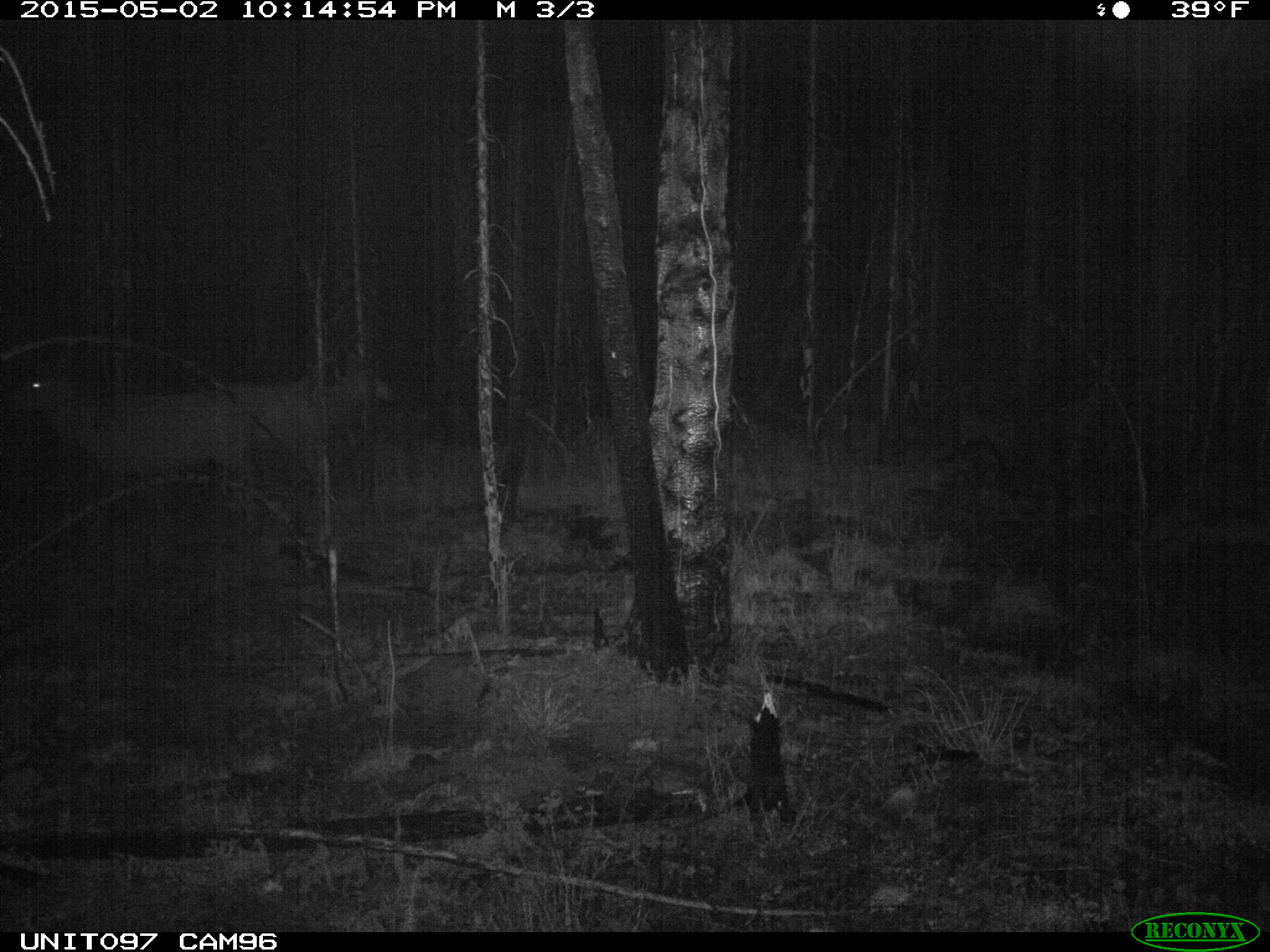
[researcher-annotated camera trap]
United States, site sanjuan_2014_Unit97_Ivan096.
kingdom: Animalia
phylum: Chordata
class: Mammalia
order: Artiodactyla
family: Cervidae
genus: Cervus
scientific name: Cervus elaphus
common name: red deer